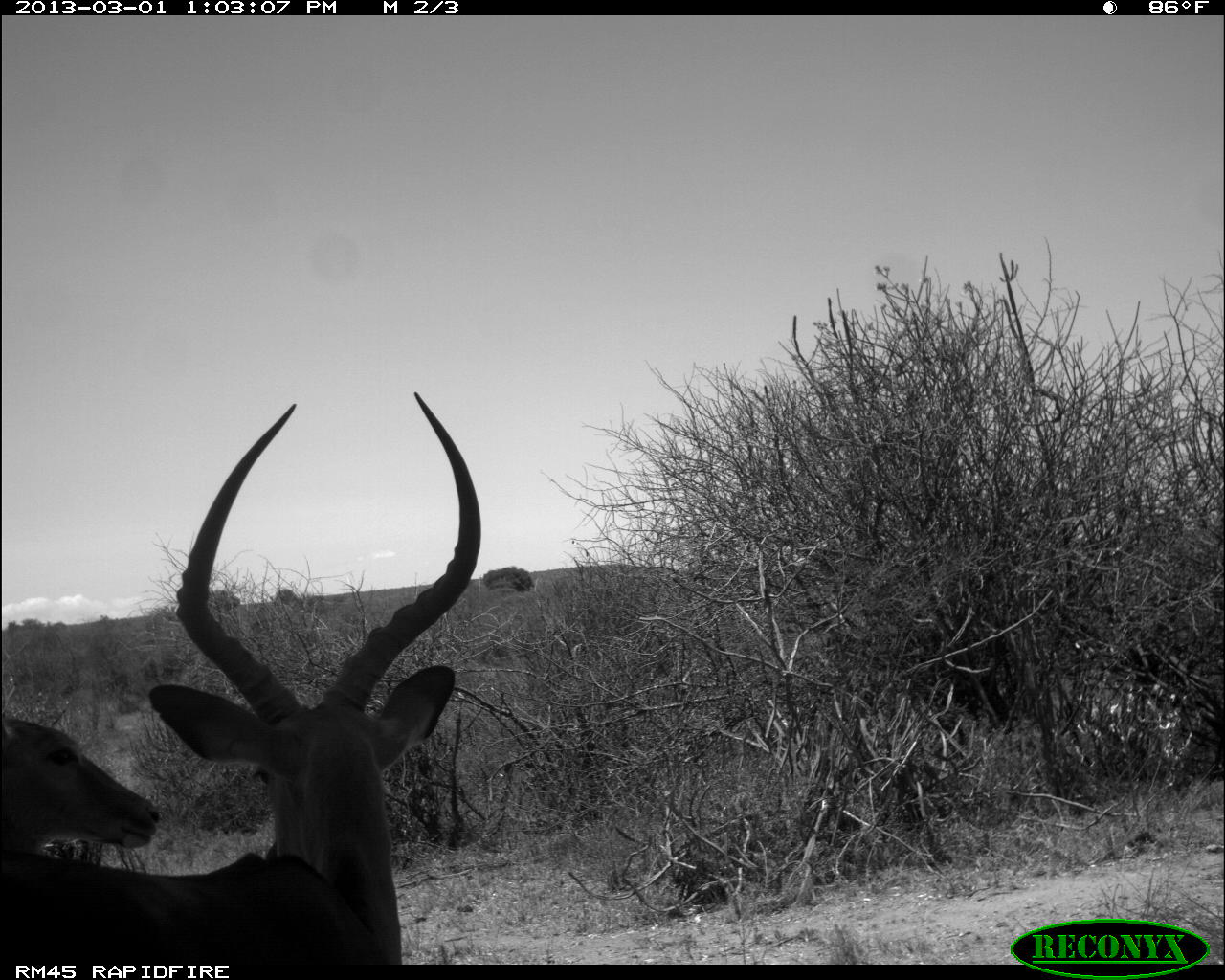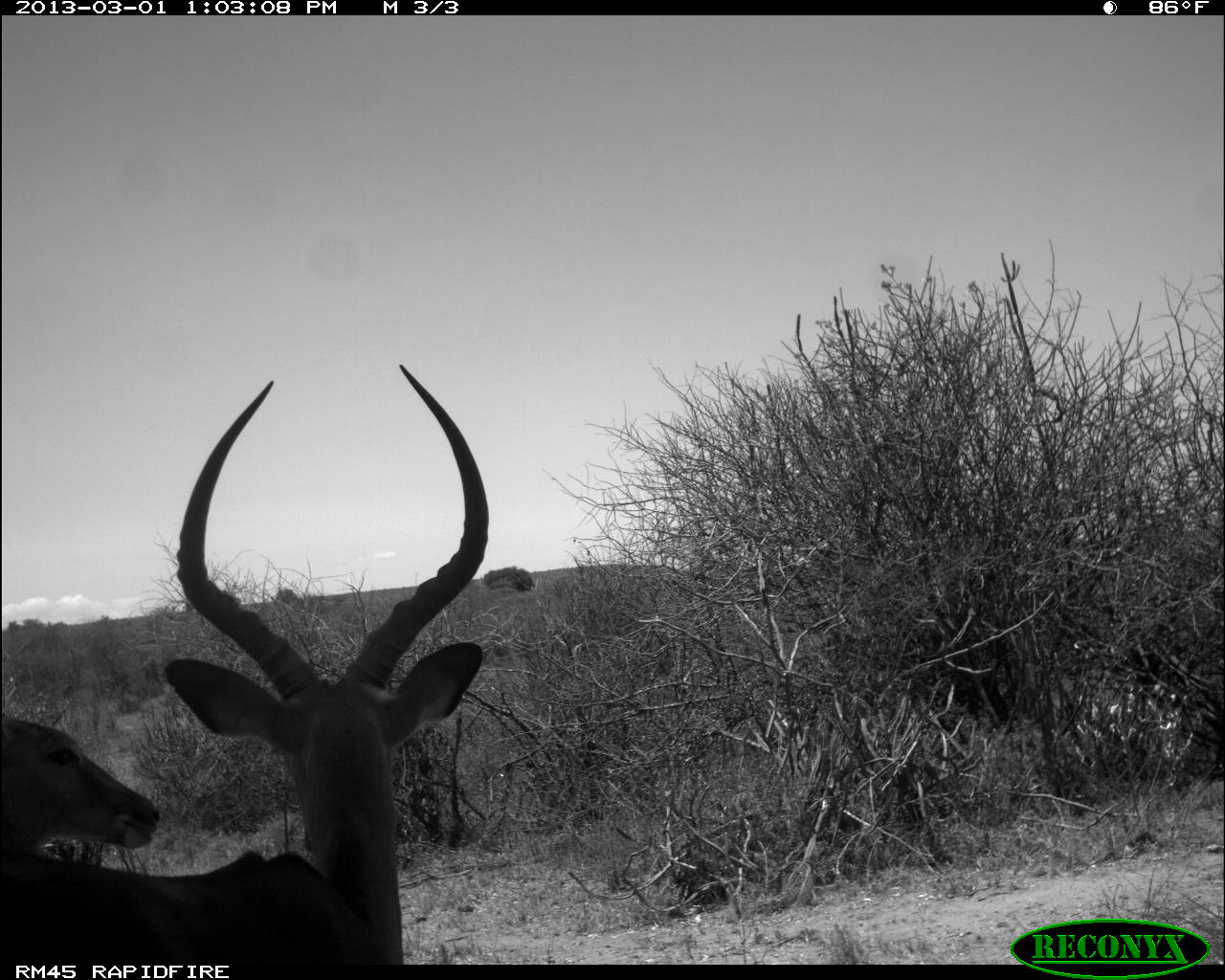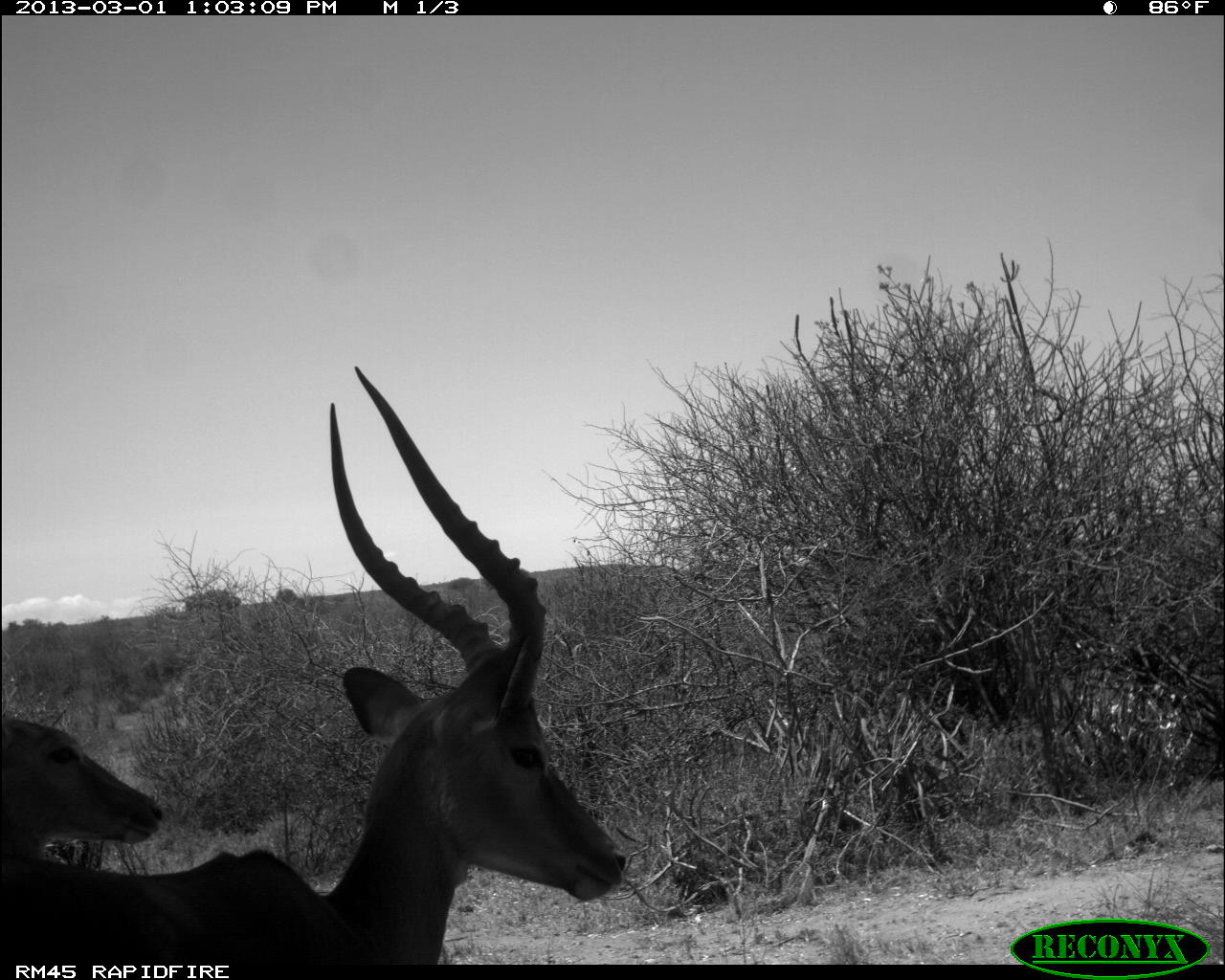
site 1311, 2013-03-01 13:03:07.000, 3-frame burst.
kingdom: Animalia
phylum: Chordata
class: Mammalia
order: Artiodactyla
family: Bovidae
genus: Aepyceros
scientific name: Aepyceros melampus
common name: impala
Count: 2.